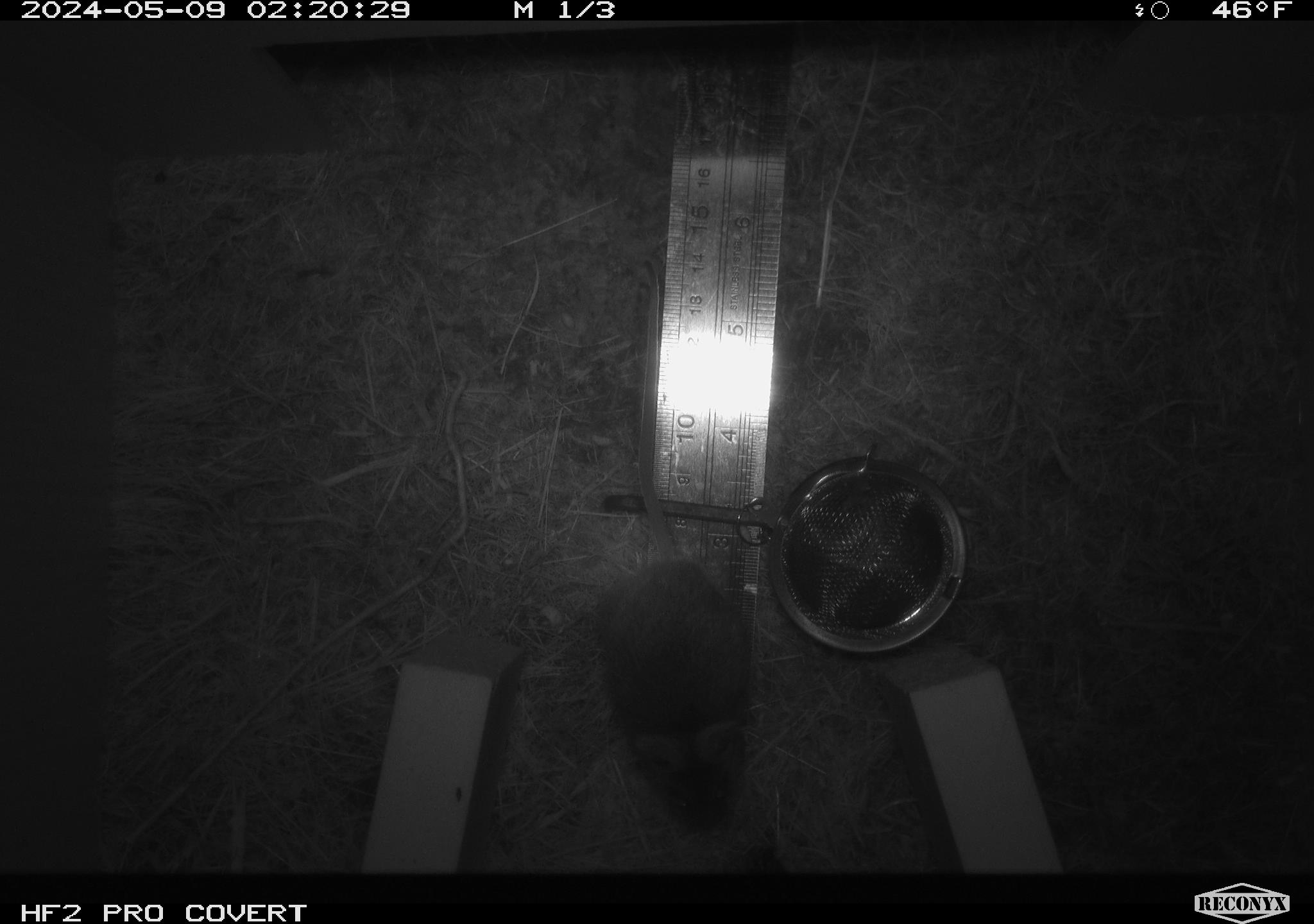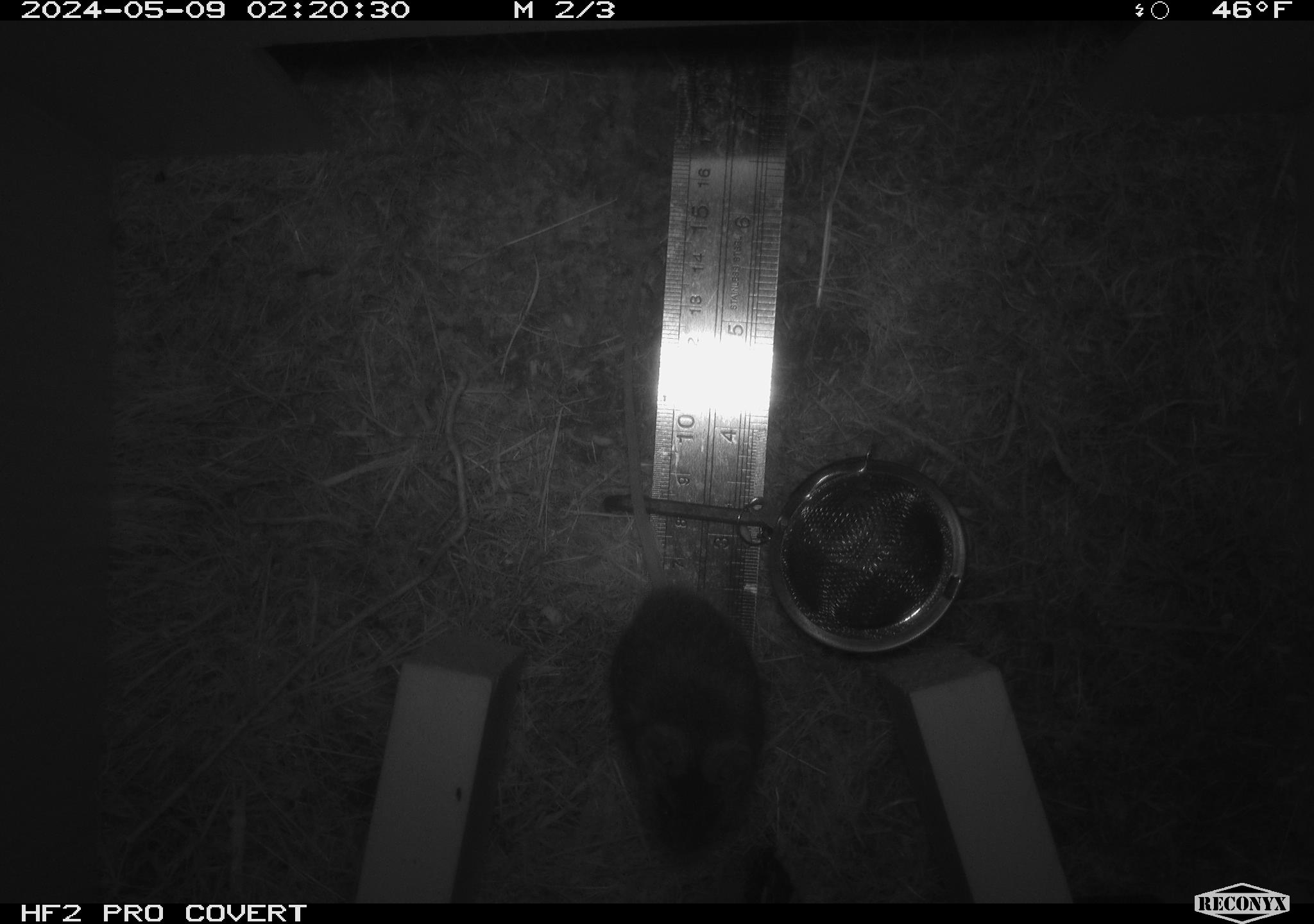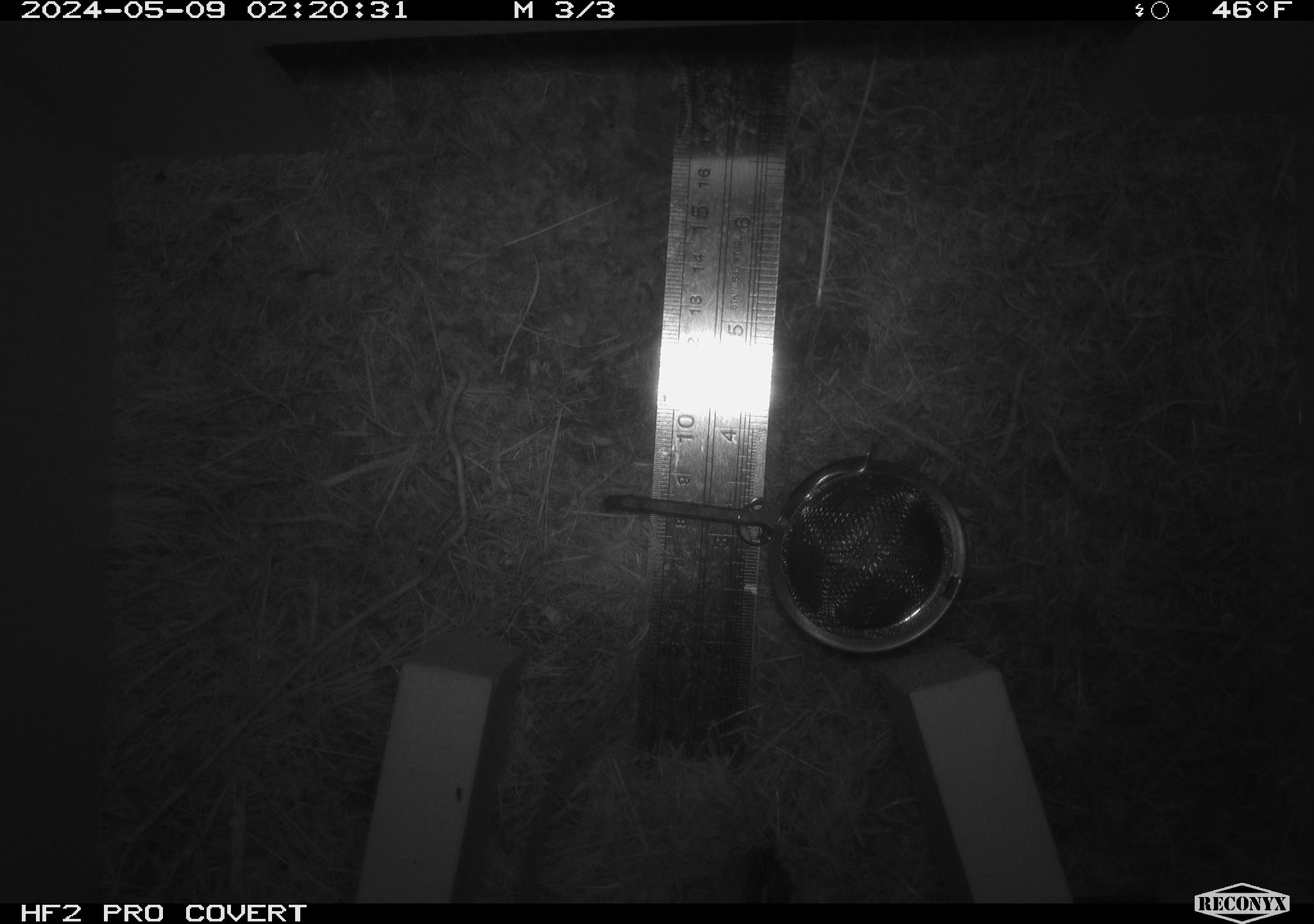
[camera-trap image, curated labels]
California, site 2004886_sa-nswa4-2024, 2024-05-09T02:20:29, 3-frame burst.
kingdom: Animalia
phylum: Chordata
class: Mammalia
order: Rodentia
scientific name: Rodentia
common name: mouse species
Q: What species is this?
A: Mouse species (Rodentia).